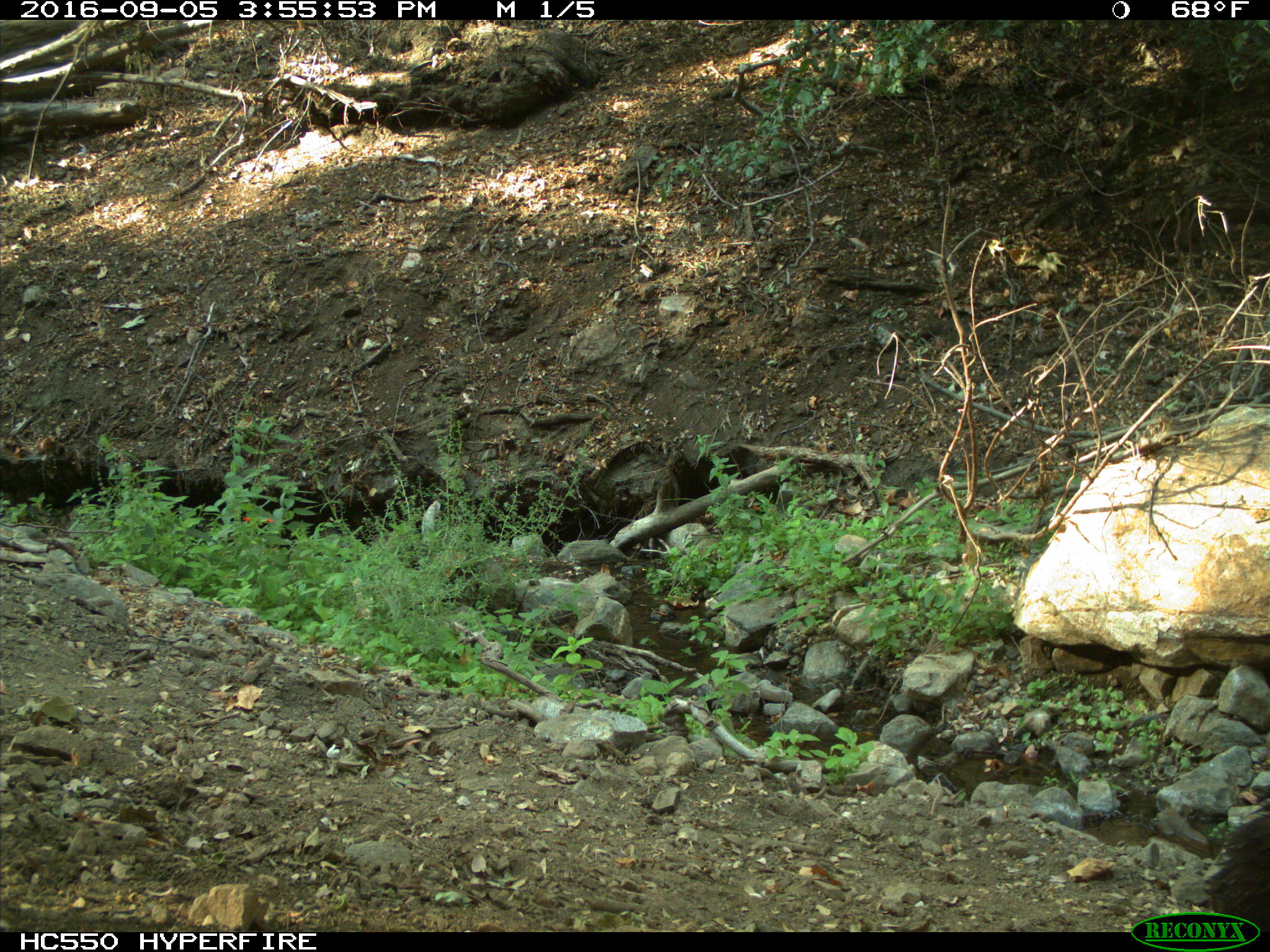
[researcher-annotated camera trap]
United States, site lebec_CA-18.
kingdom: Animalia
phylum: Chordata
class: Mammalia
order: Carnivora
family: Ursidae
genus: Ursus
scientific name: Ursus americanus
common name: american black bear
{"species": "Ursus americanus (american black bear)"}